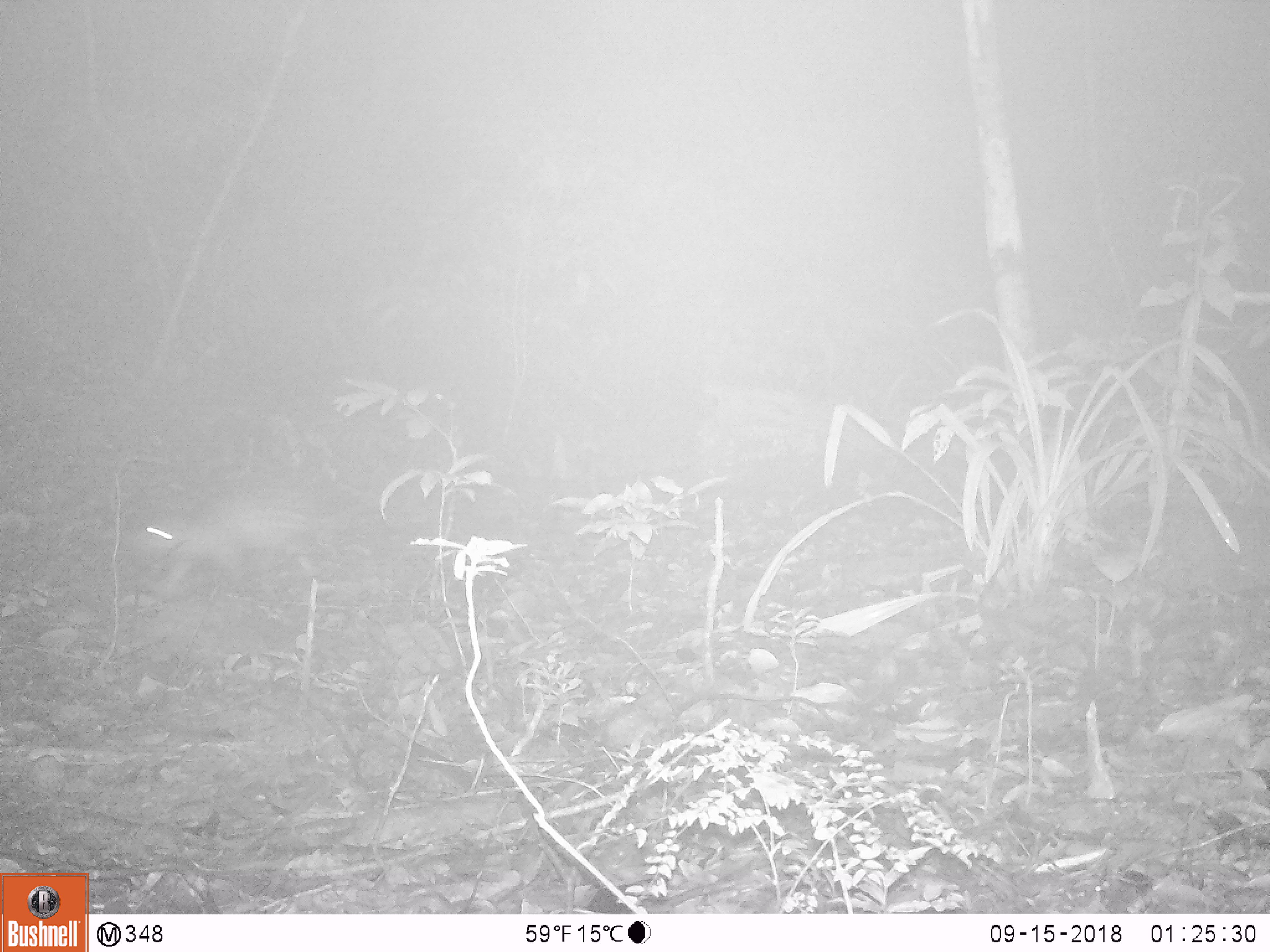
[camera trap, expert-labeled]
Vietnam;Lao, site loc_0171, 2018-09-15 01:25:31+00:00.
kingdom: Animalia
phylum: Chordata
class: Mammalia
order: Rodentia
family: Hystricidae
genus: Atherurus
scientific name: Atherurus macrourus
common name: asiatic brush-tailed porcupine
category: asiatic brush tailed porcupine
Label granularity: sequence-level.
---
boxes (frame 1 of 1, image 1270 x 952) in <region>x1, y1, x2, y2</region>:
asiatic brush tailed porcupine: <region>130, 480, 315, 595</region>